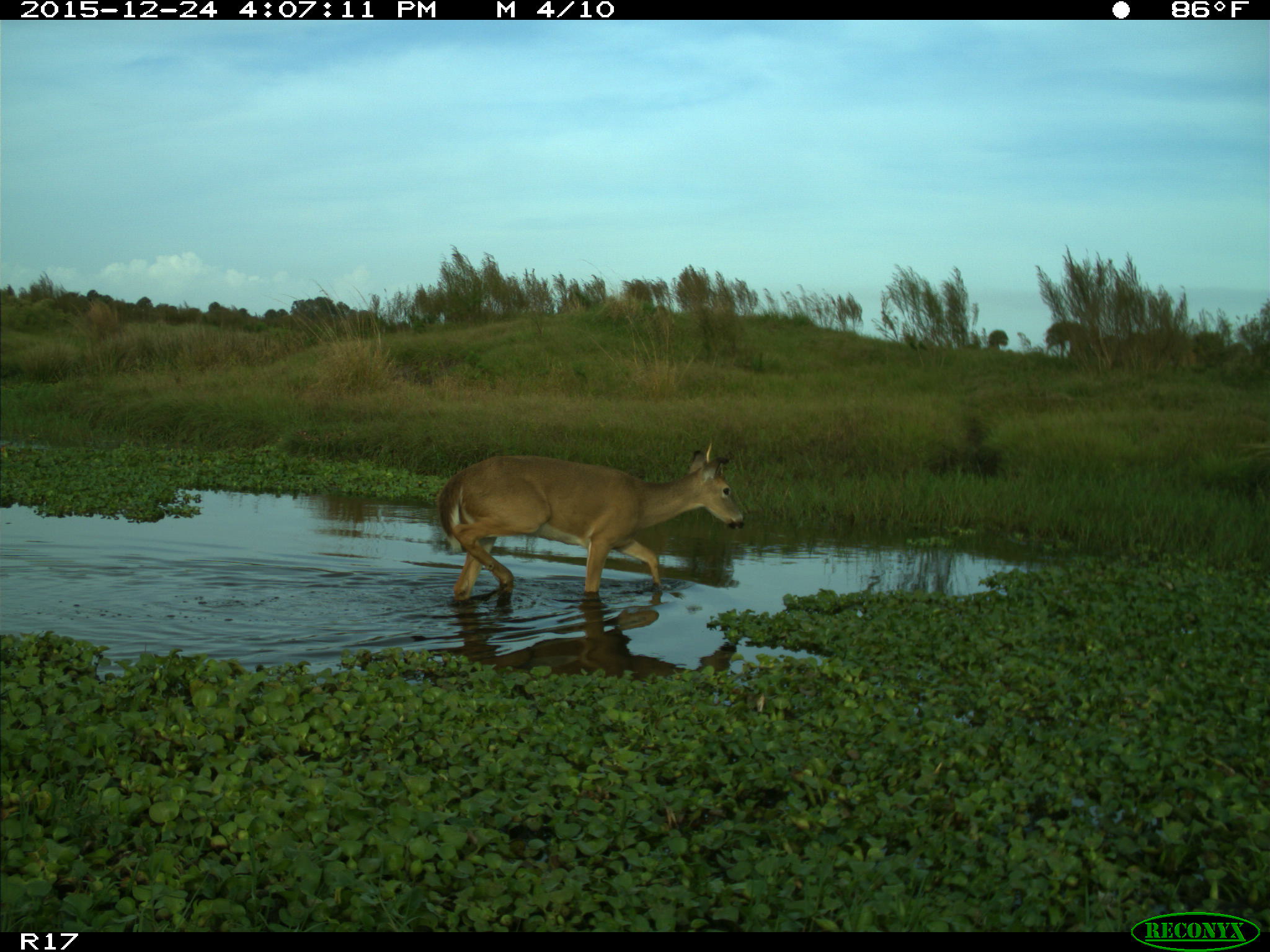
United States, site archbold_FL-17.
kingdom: Animalia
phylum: Chordata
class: Mammalia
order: Artiodactyla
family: Cervidae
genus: Odocoileus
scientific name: Odocoileus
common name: deer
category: unidentified deer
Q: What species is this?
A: Unidentified deer (deer) (Odocoileus).